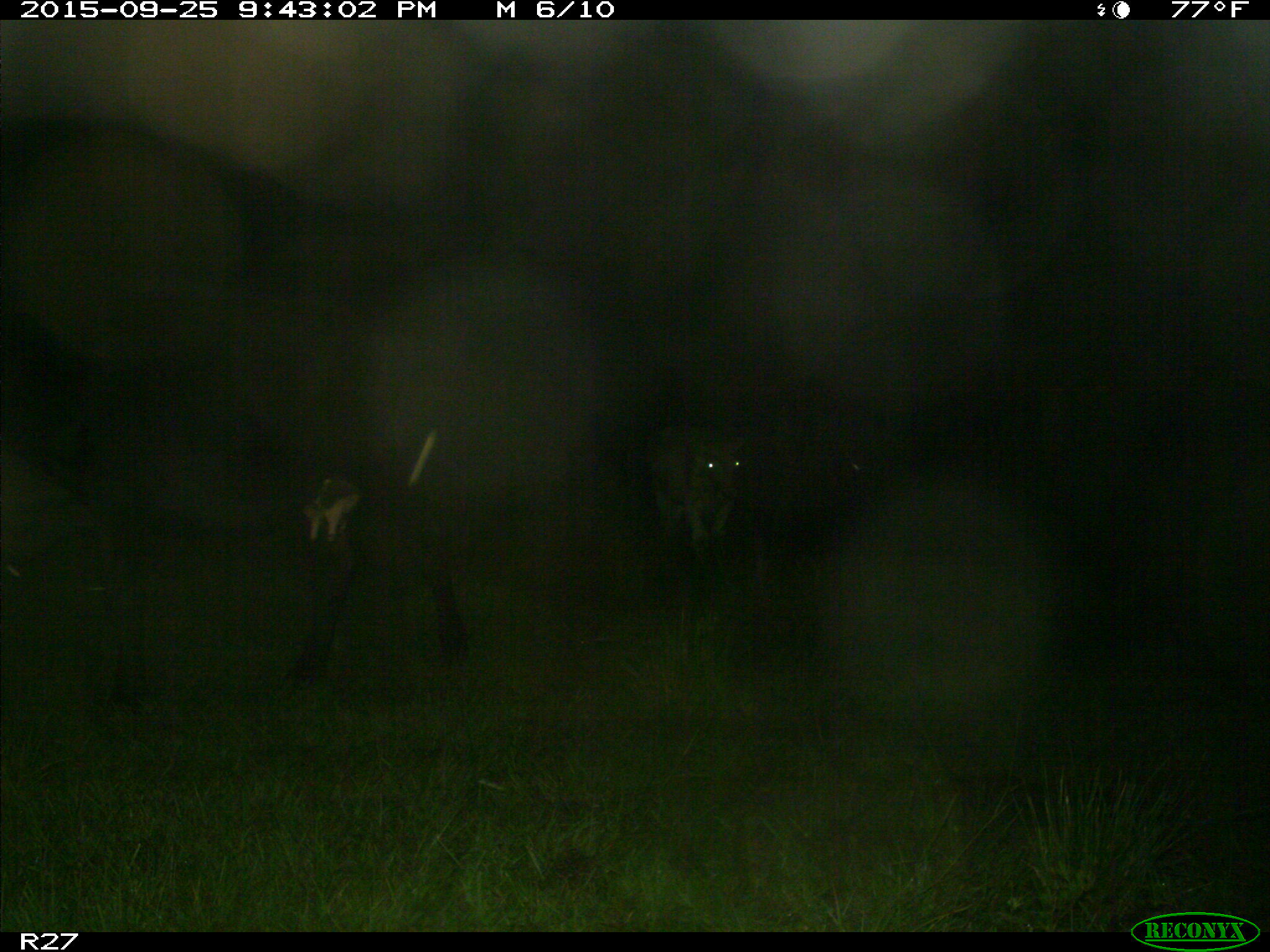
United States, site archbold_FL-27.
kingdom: Animalia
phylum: Chordata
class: Mammalia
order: Artiodactyla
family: Bovidae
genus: Bos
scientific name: Bos taurus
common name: domestic cow